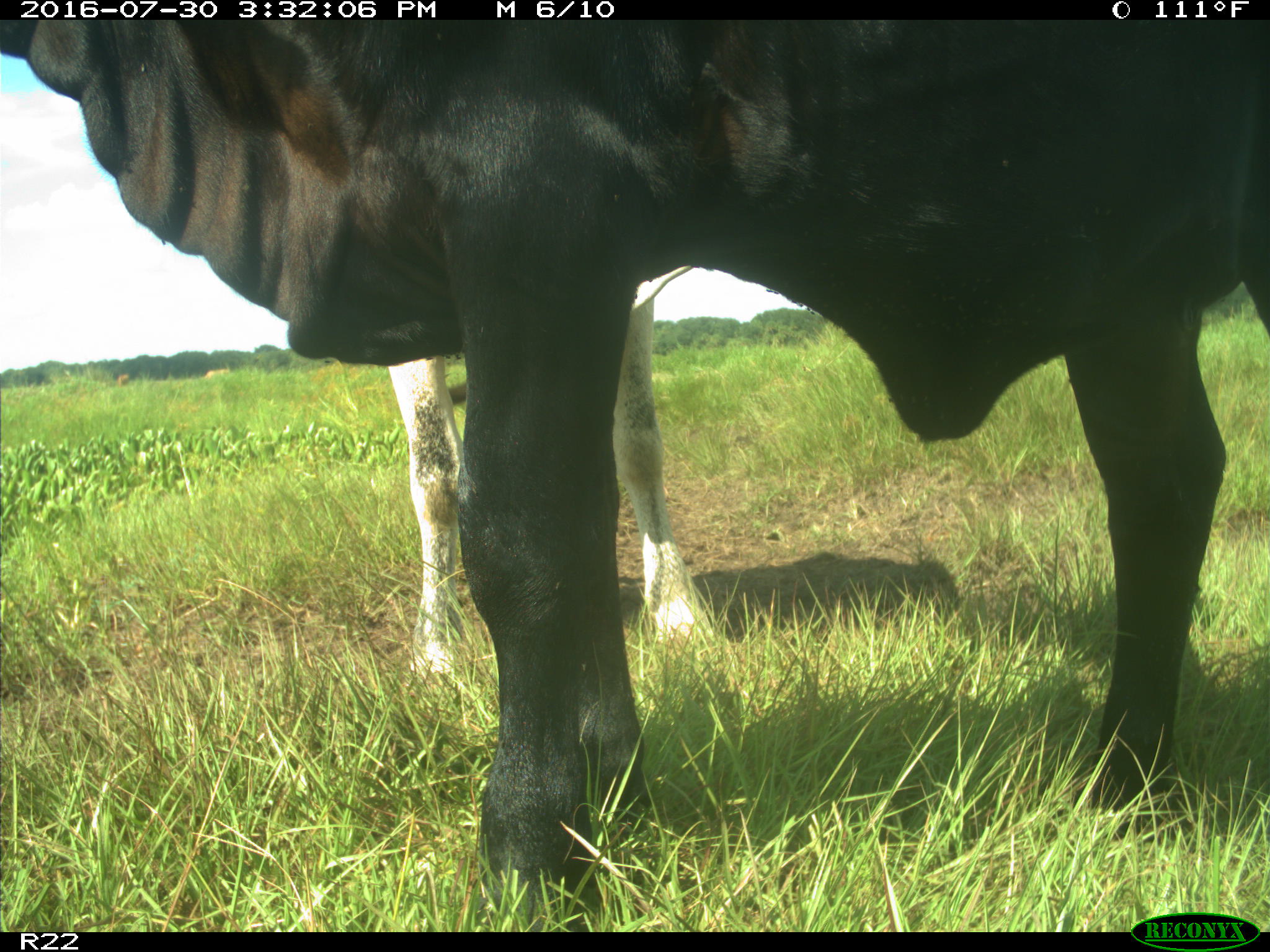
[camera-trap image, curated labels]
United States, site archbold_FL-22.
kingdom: Animalia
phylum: Chordata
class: Mammalia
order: Artiodactyla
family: Bovidae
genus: Bos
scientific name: Bos taurus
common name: domestic cow